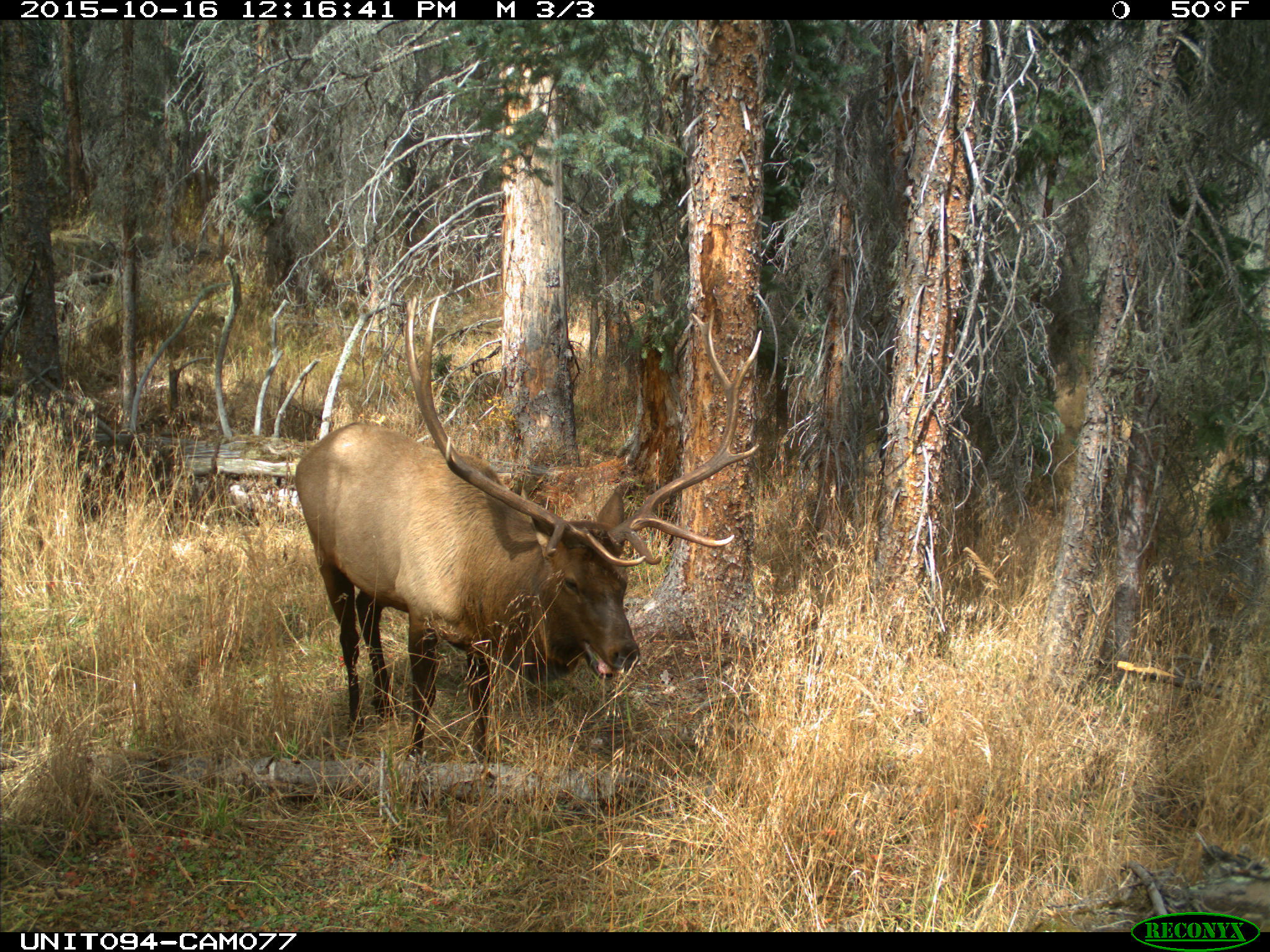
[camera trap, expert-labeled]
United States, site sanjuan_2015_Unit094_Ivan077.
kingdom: Animalia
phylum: Chordata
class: Mammalia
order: Artiodactyla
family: Cervidae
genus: Cervus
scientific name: Cervus elaphus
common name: red deer